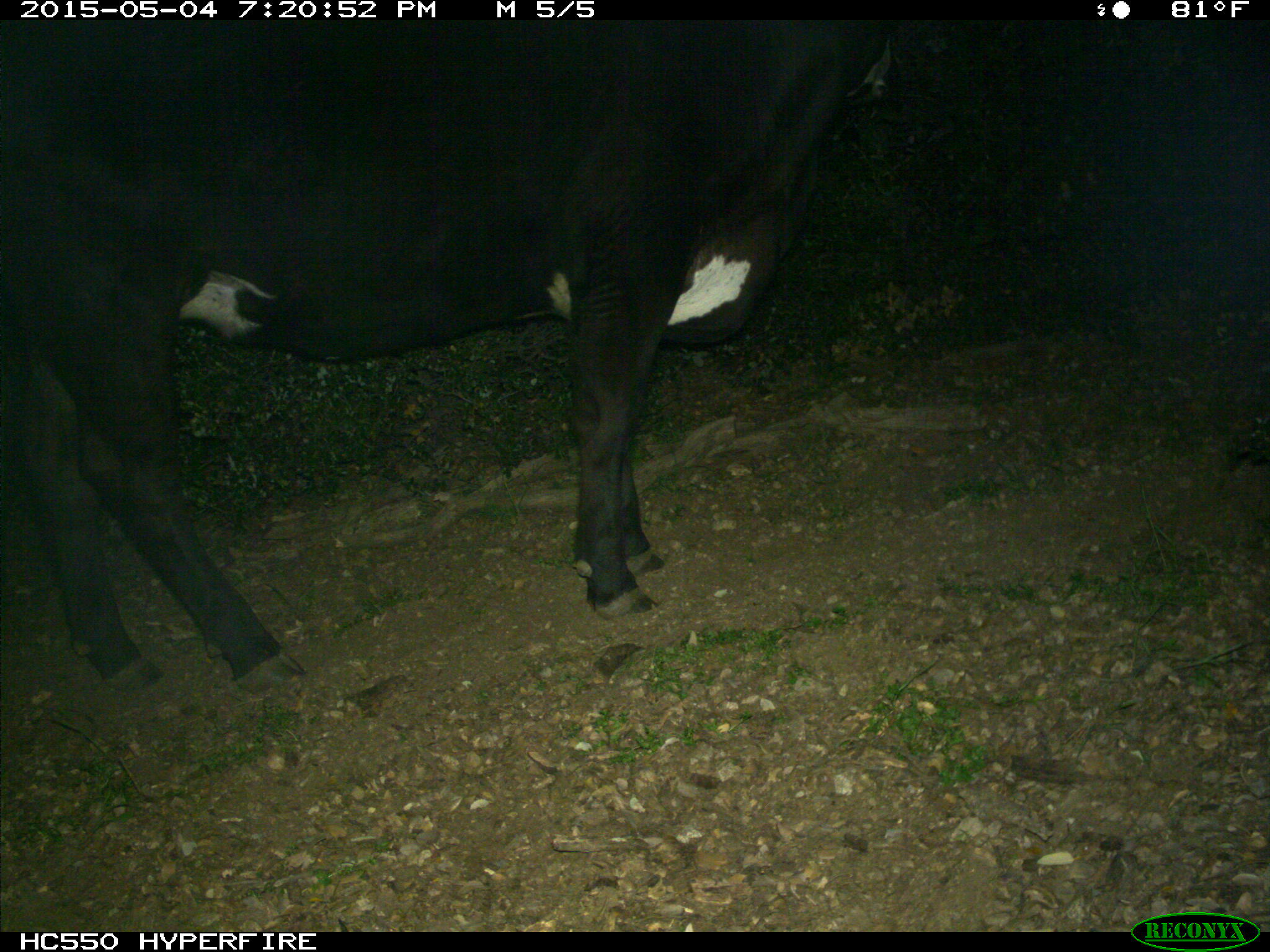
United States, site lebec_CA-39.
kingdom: Animalia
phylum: Chordata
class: Mammalia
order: Artiodactyla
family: Bovidae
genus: Bos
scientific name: Bos taurus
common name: domestic cow